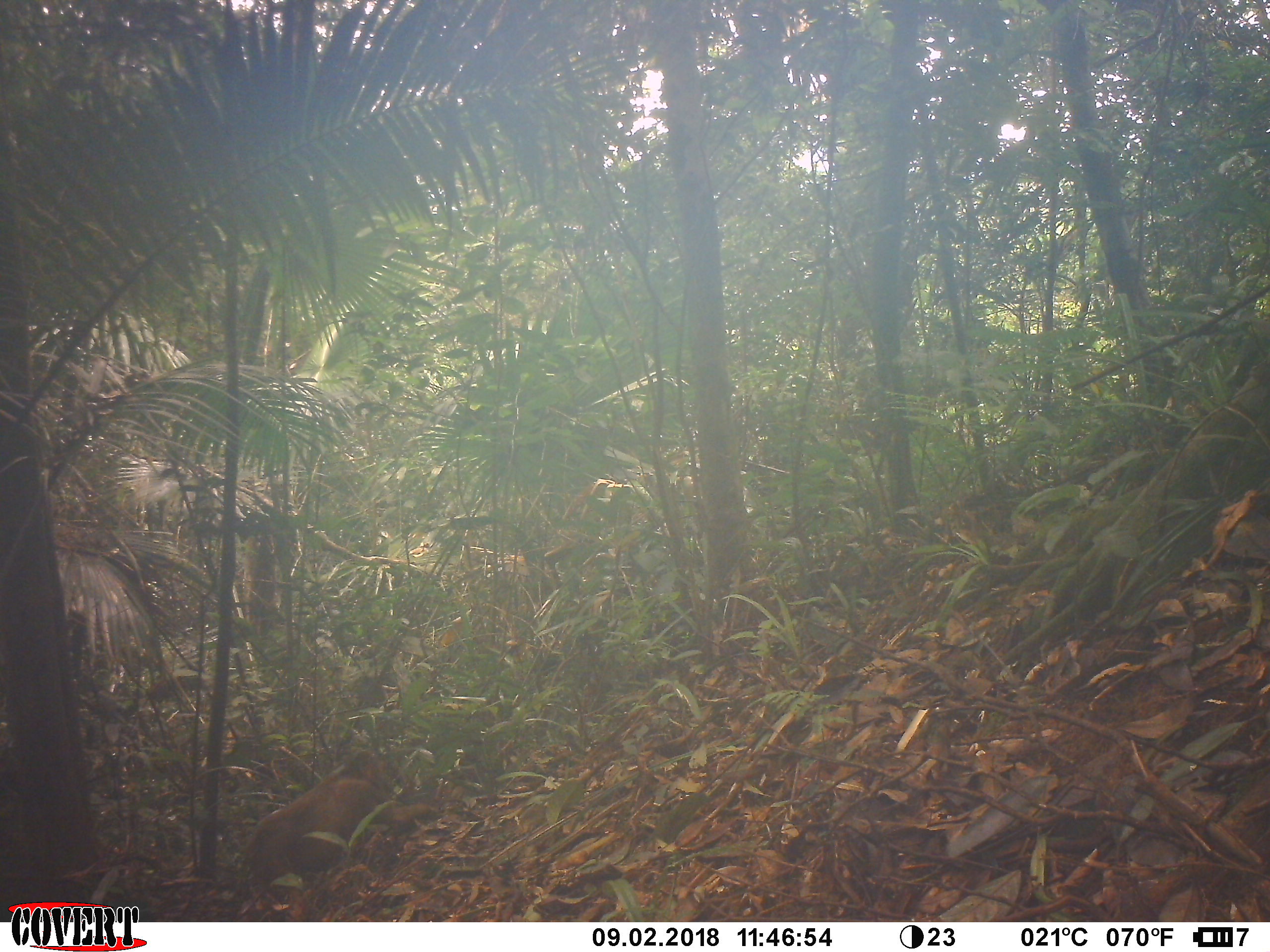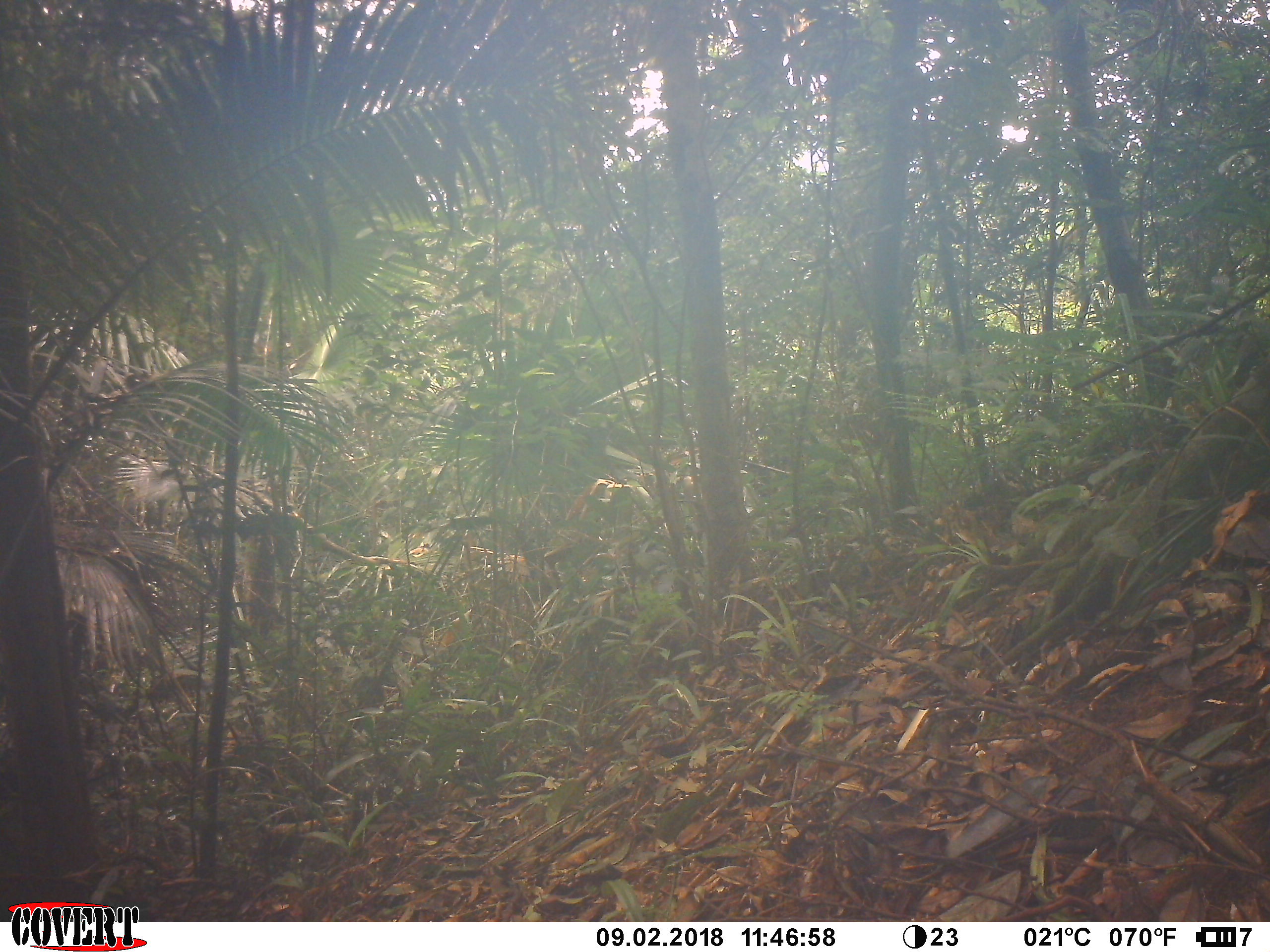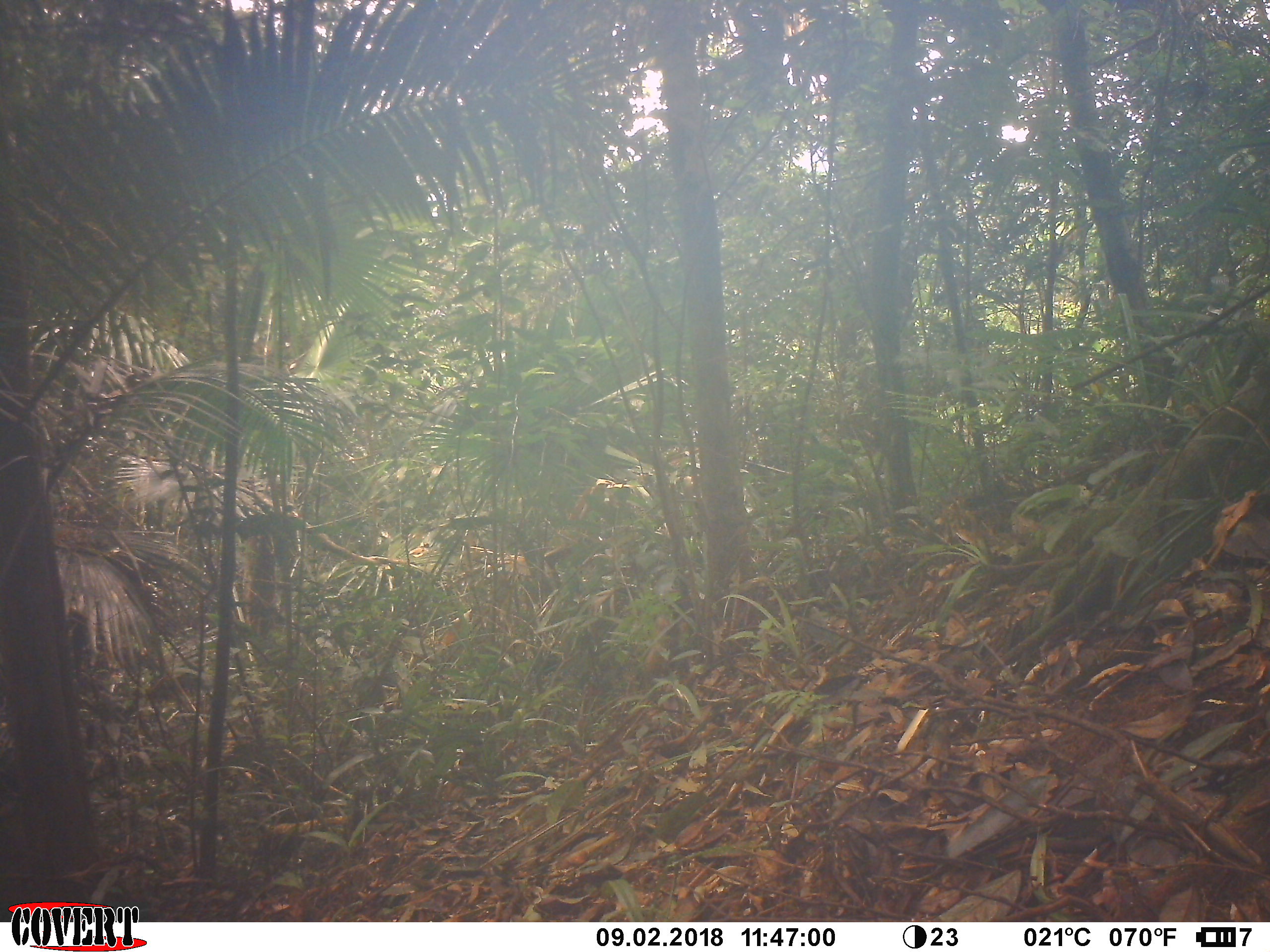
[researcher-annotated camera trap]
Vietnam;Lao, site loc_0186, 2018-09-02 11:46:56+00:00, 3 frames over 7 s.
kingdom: Animalia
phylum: Chordata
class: Mammalia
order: Primates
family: Cercopithecidae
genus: Macaca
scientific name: Macaca arctoides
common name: stump-tailed macaque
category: stump tailed macaque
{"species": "stump tailed macaque (stump-tailed macaque) (Macaca arctoides)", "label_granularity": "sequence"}